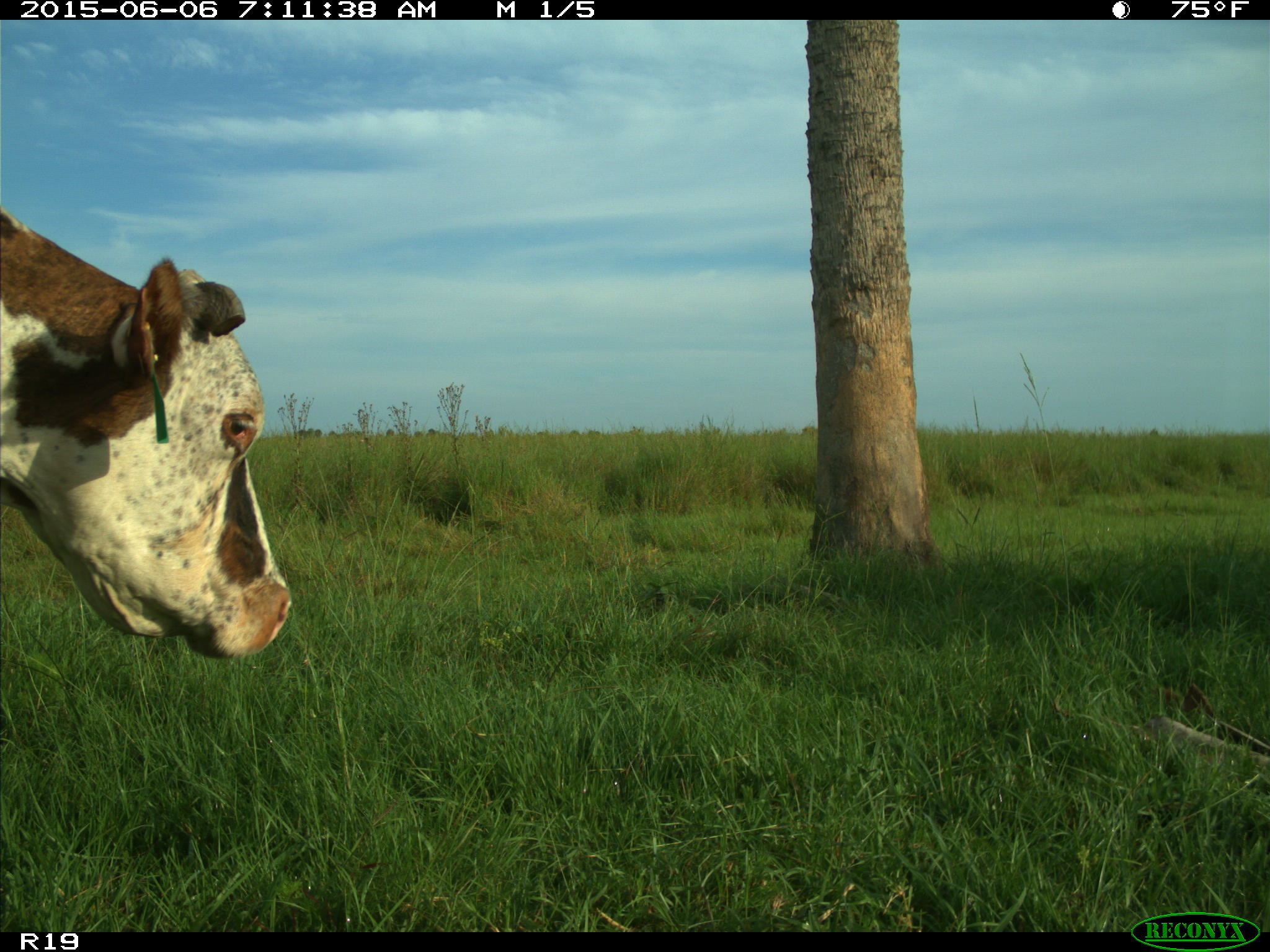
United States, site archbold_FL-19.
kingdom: Animalia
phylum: Chordata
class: Mammalia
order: Artiodactyla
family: Bovidae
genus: Bos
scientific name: Bos taurus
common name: domestic cow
Bos taurus (domestic cow).